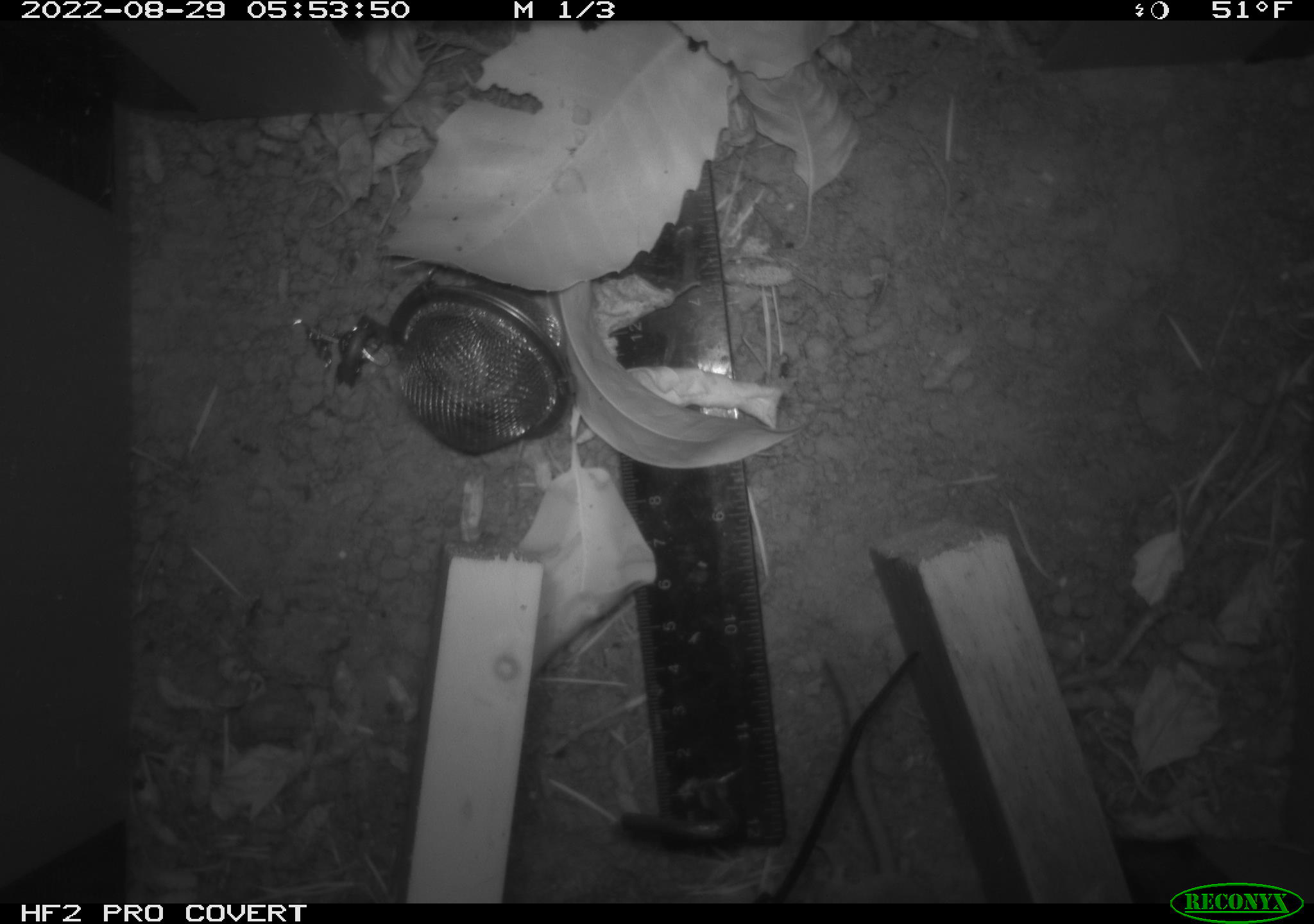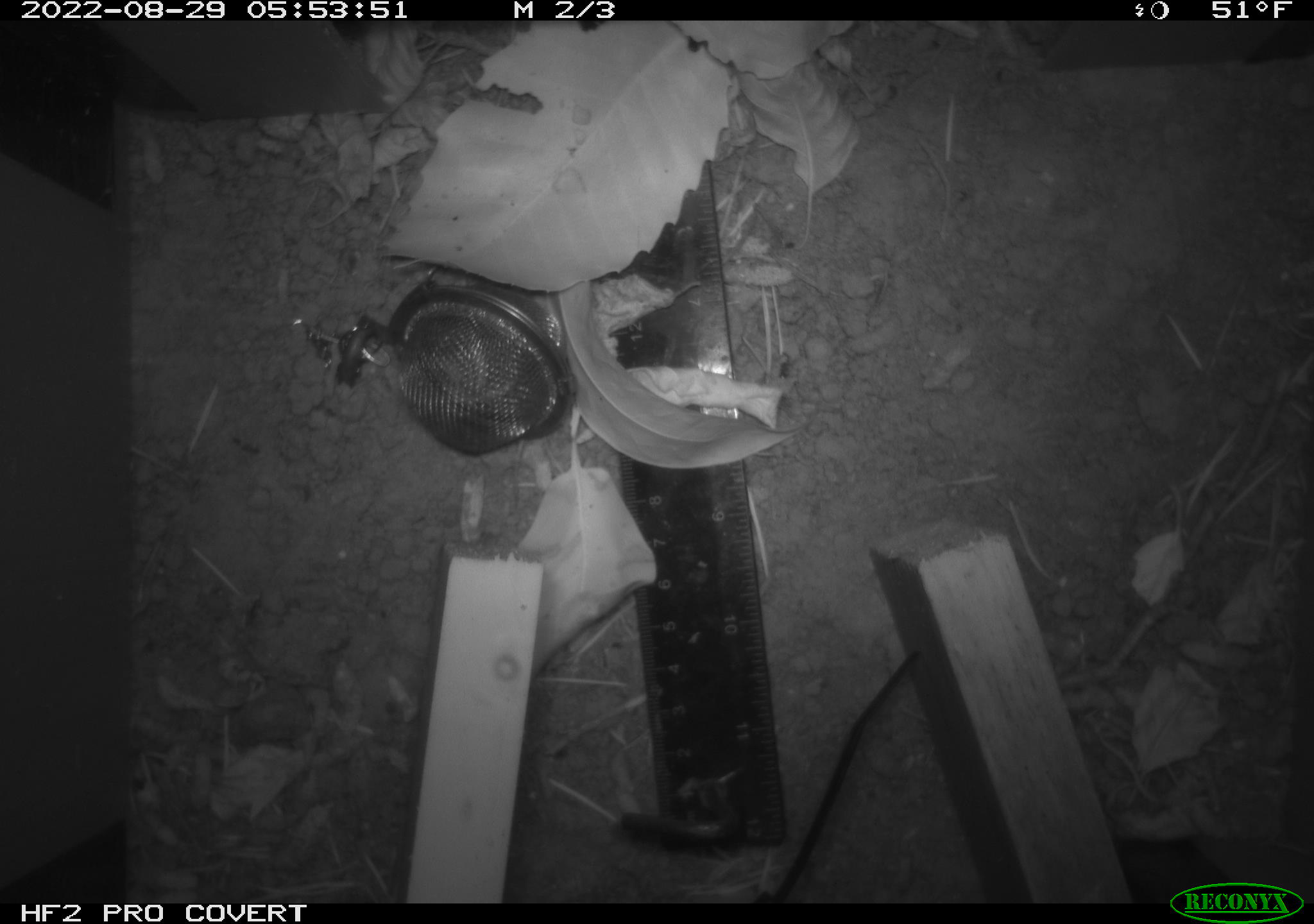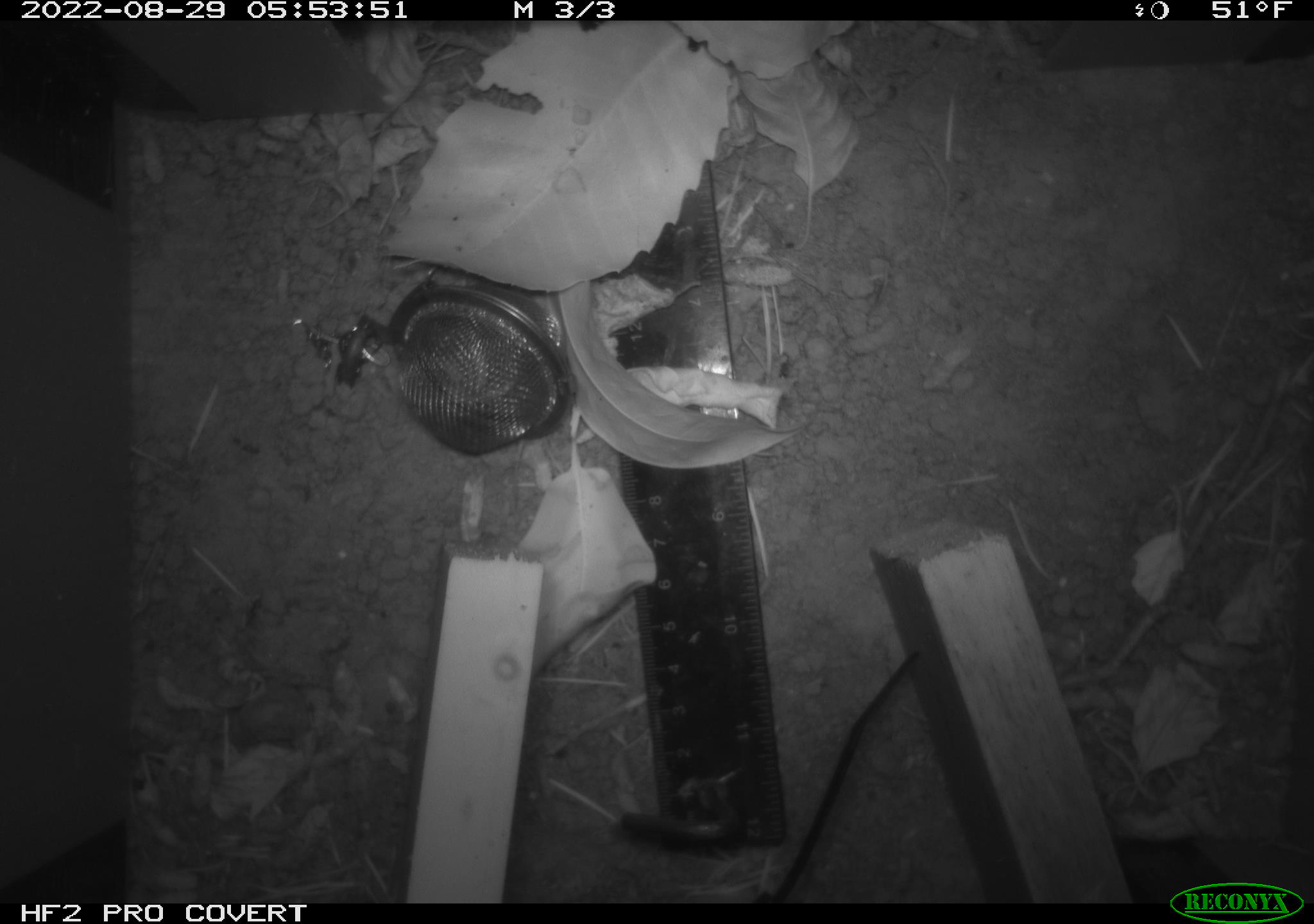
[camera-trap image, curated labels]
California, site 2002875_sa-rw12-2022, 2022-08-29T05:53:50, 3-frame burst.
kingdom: Animalia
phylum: Chordata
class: Mammalia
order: Rodentia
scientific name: Rodentia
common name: rodent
Rodent (Rodentia).